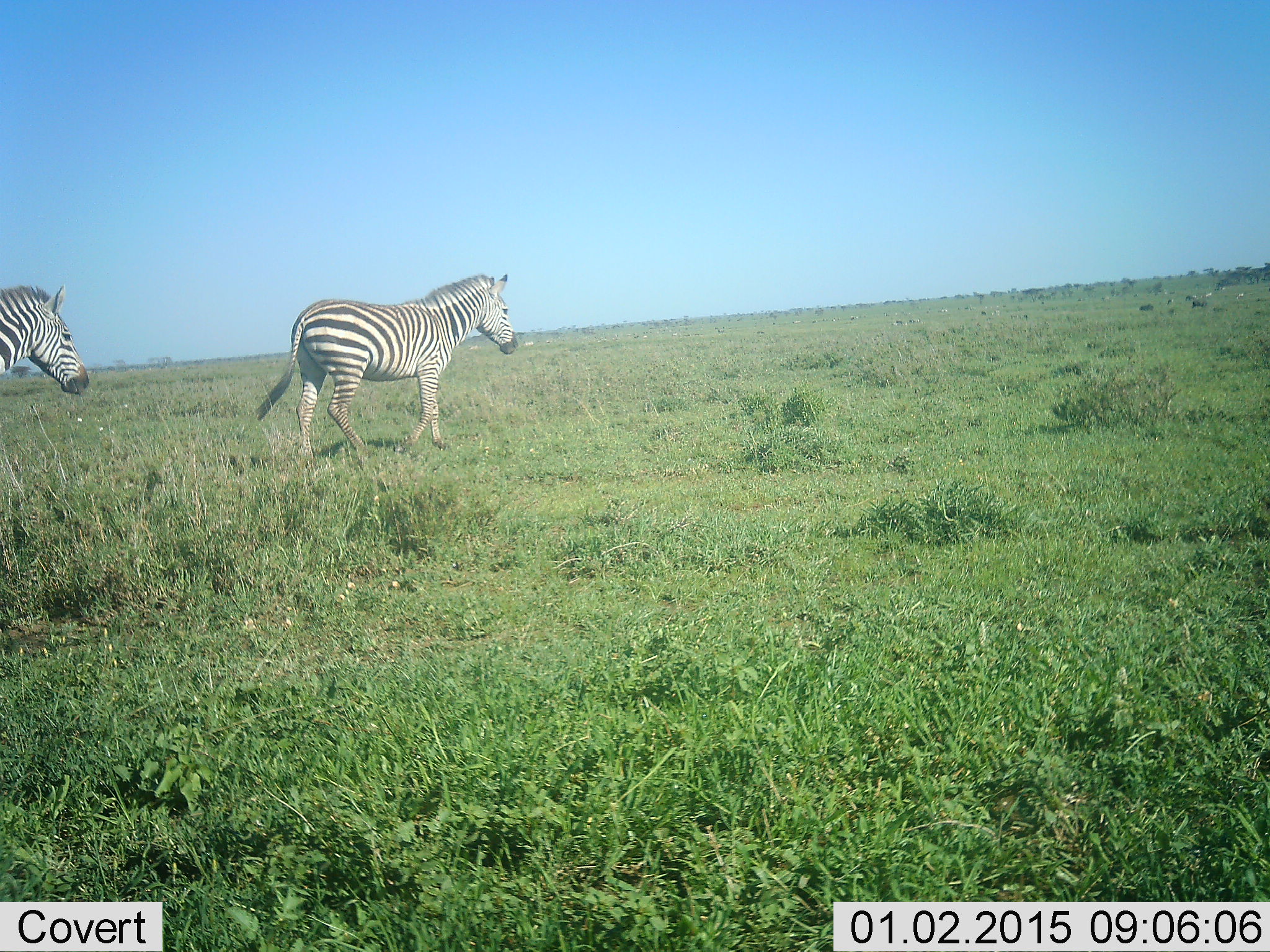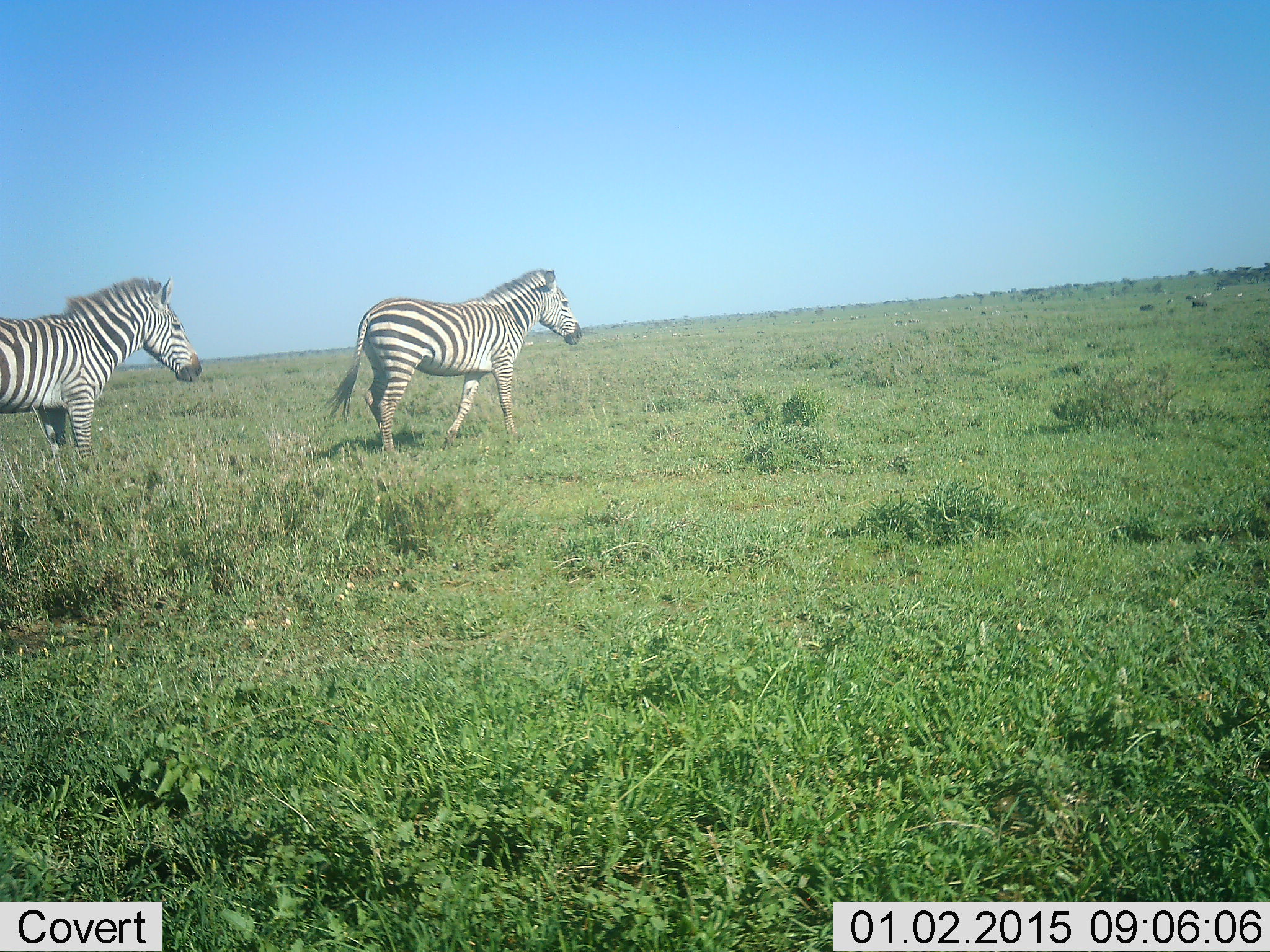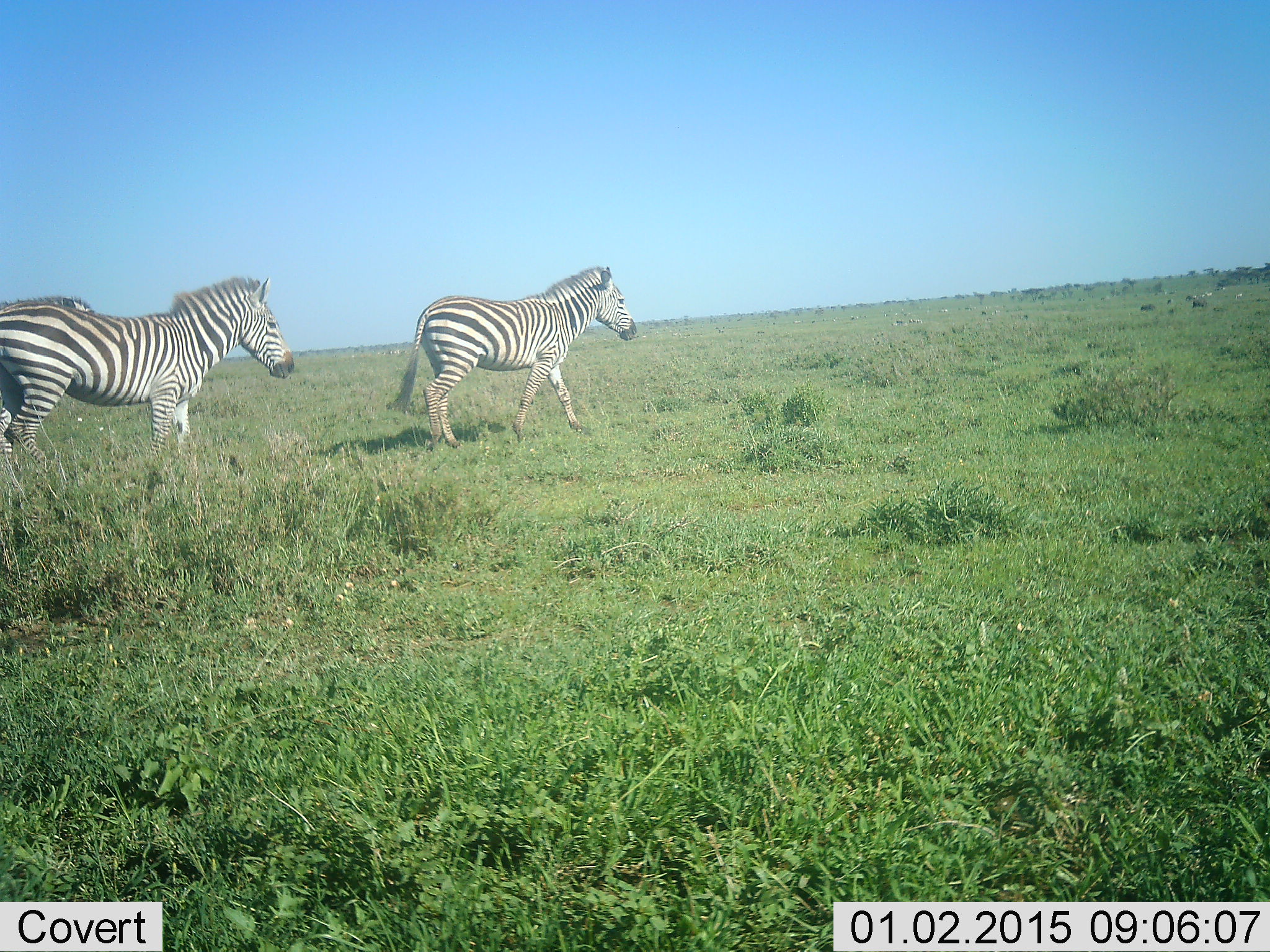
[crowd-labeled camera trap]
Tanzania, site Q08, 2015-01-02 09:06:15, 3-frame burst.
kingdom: Animalia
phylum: Chordata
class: Mammalia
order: Perissodactyla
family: Equidae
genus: Equus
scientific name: Equus quagga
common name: plains zebra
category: zebra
Zebra (plains zebra) (Equus quagga), count 2. Behavior (volunteer vote fractions): standing 9%, resting 0%, moving 91%, interacting 0%. Young present (vote fraction): 0%. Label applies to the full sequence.